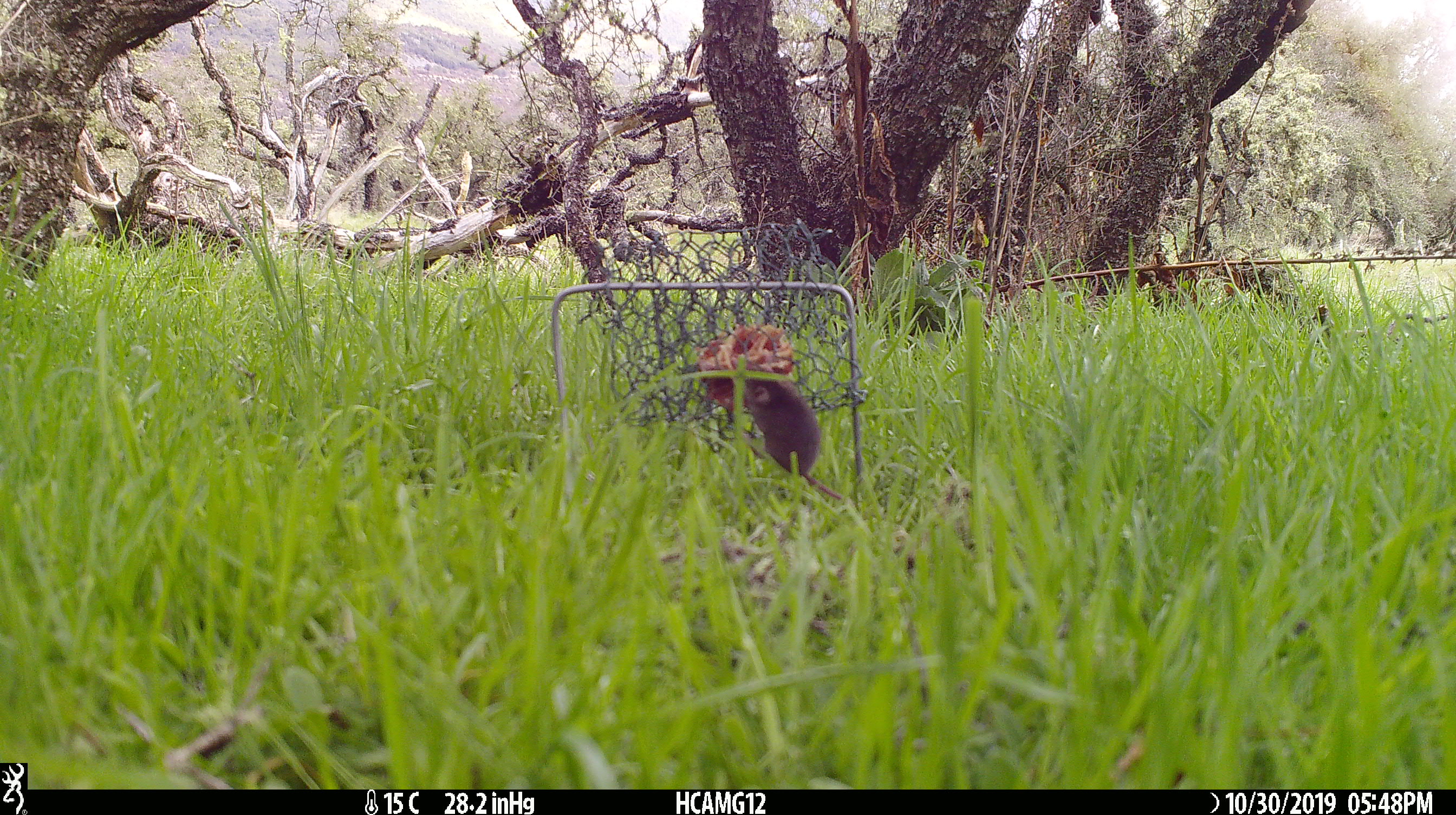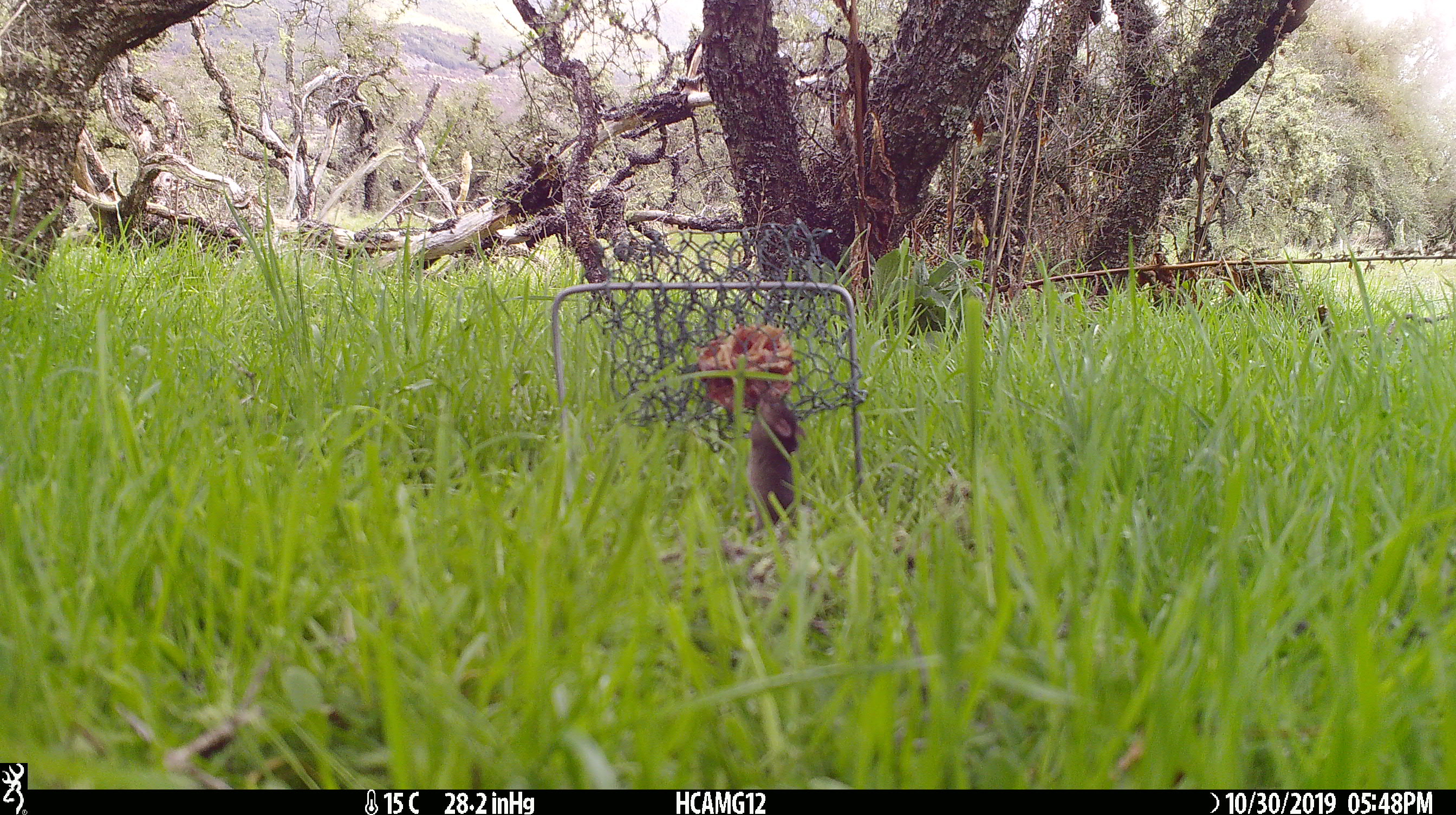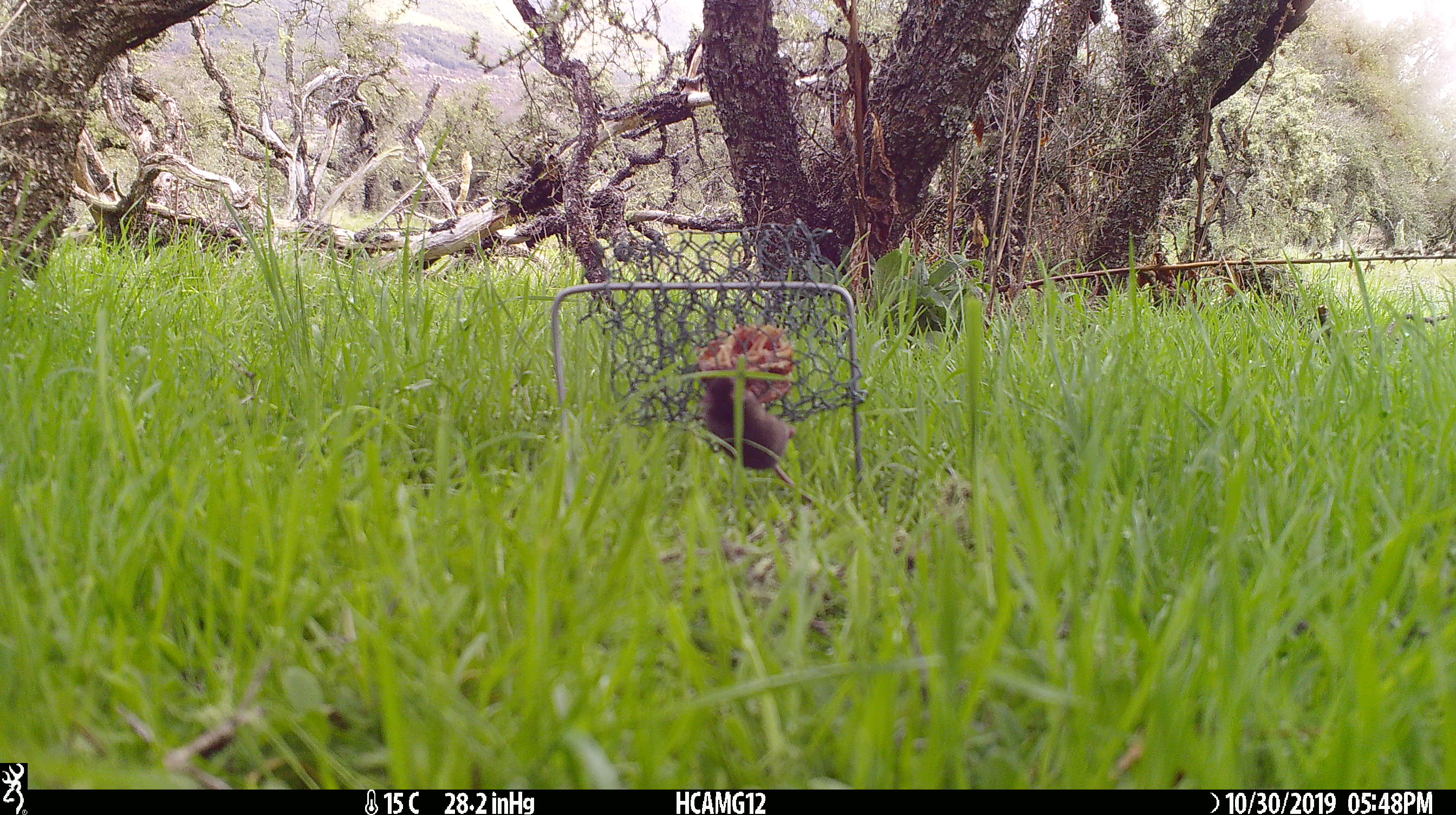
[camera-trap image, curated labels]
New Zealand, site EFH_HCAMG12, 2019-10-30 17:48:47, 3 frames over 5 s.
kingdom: Animalia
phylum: Chordata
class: Mammalia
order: Rodentia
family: Muridae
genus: Mus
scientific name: Mus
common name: mouse